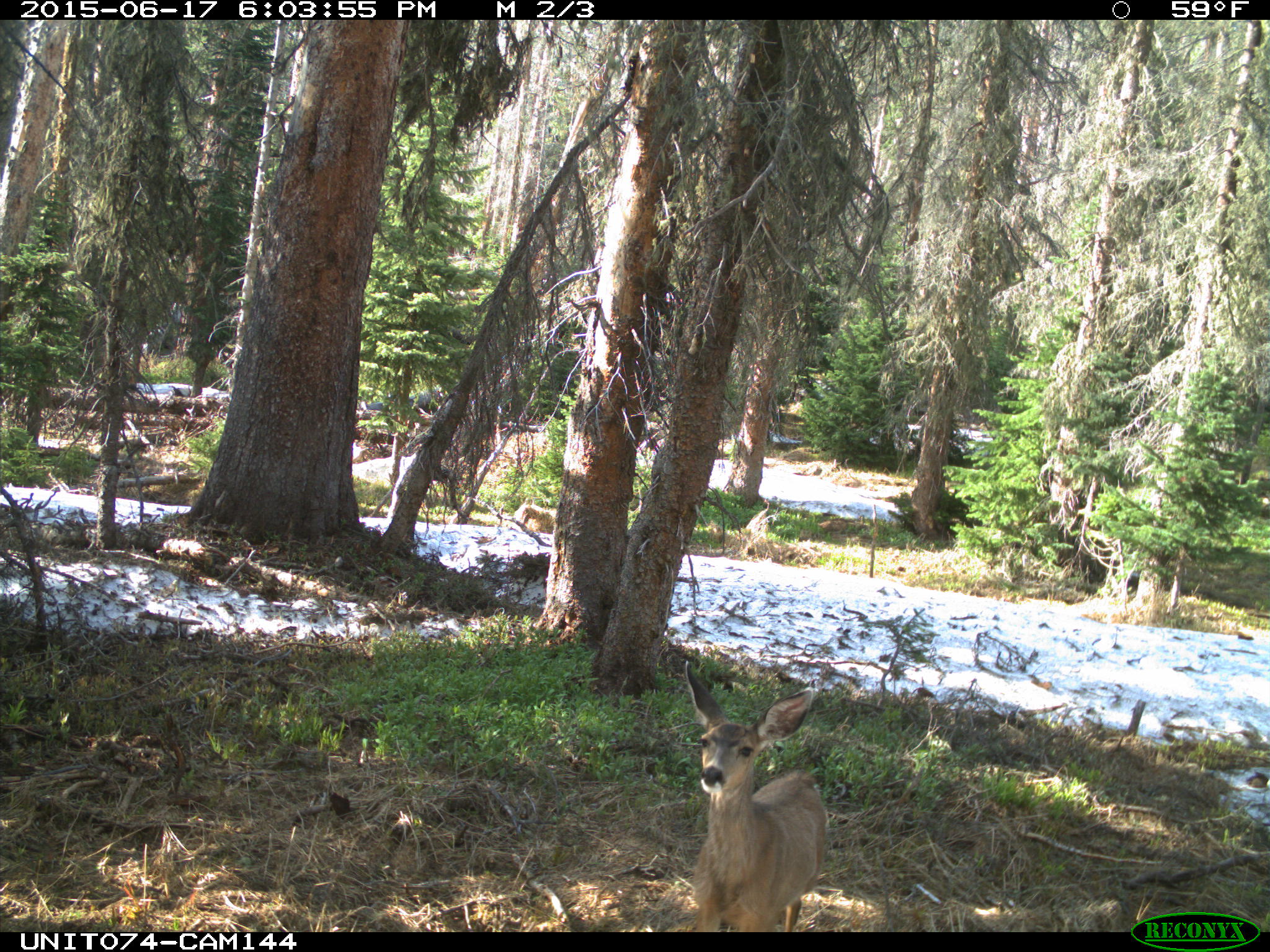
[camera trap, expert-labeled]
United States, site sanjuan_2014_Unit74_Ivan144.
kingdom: Animalia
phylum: Chordata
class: Mammalia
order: Artiodactyla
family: Cervidae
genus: Odocoileus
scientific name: Odocoileus hemionus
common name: mule deer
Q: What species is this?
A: Odocoileus hemionus (mule deer).